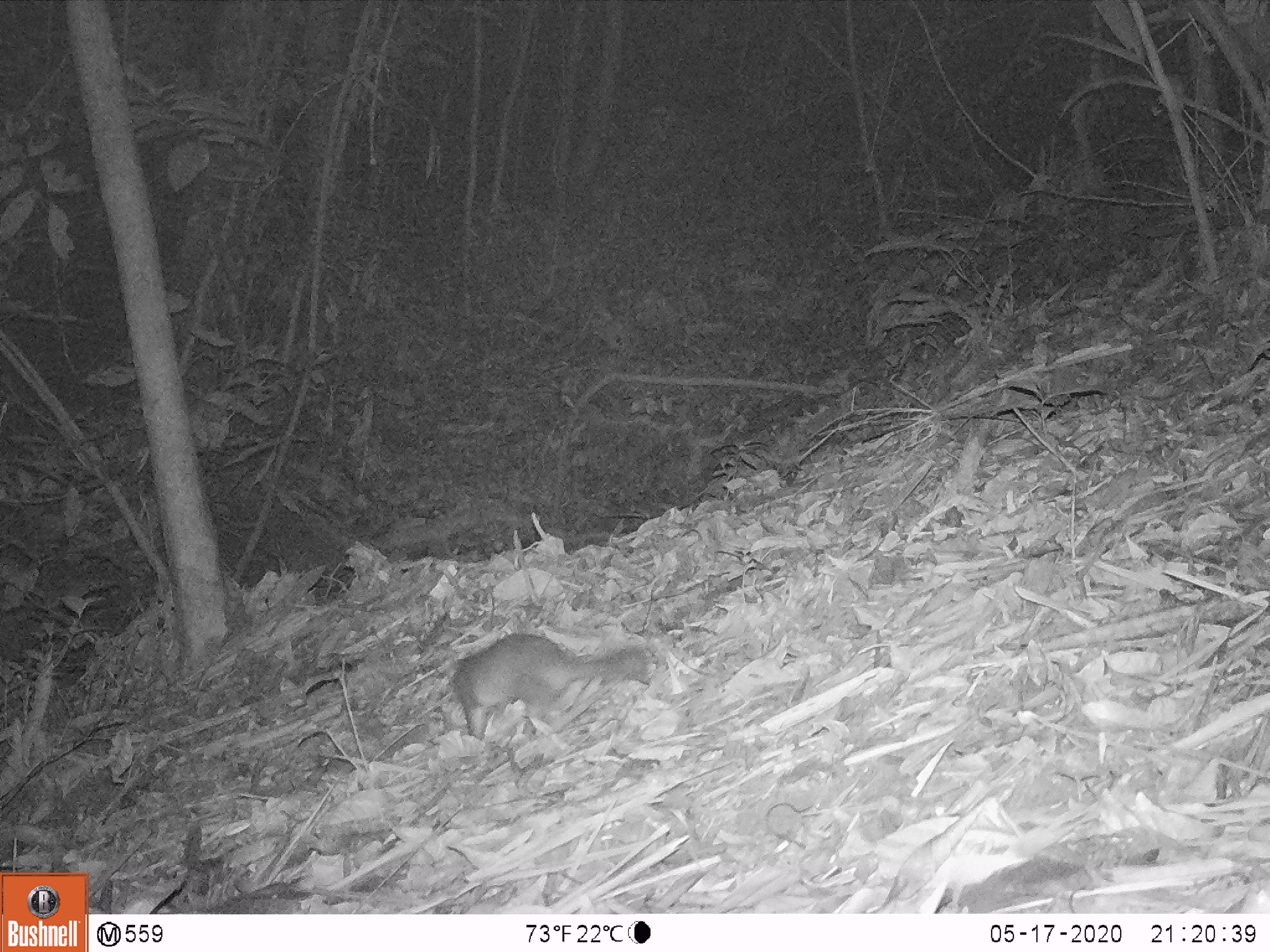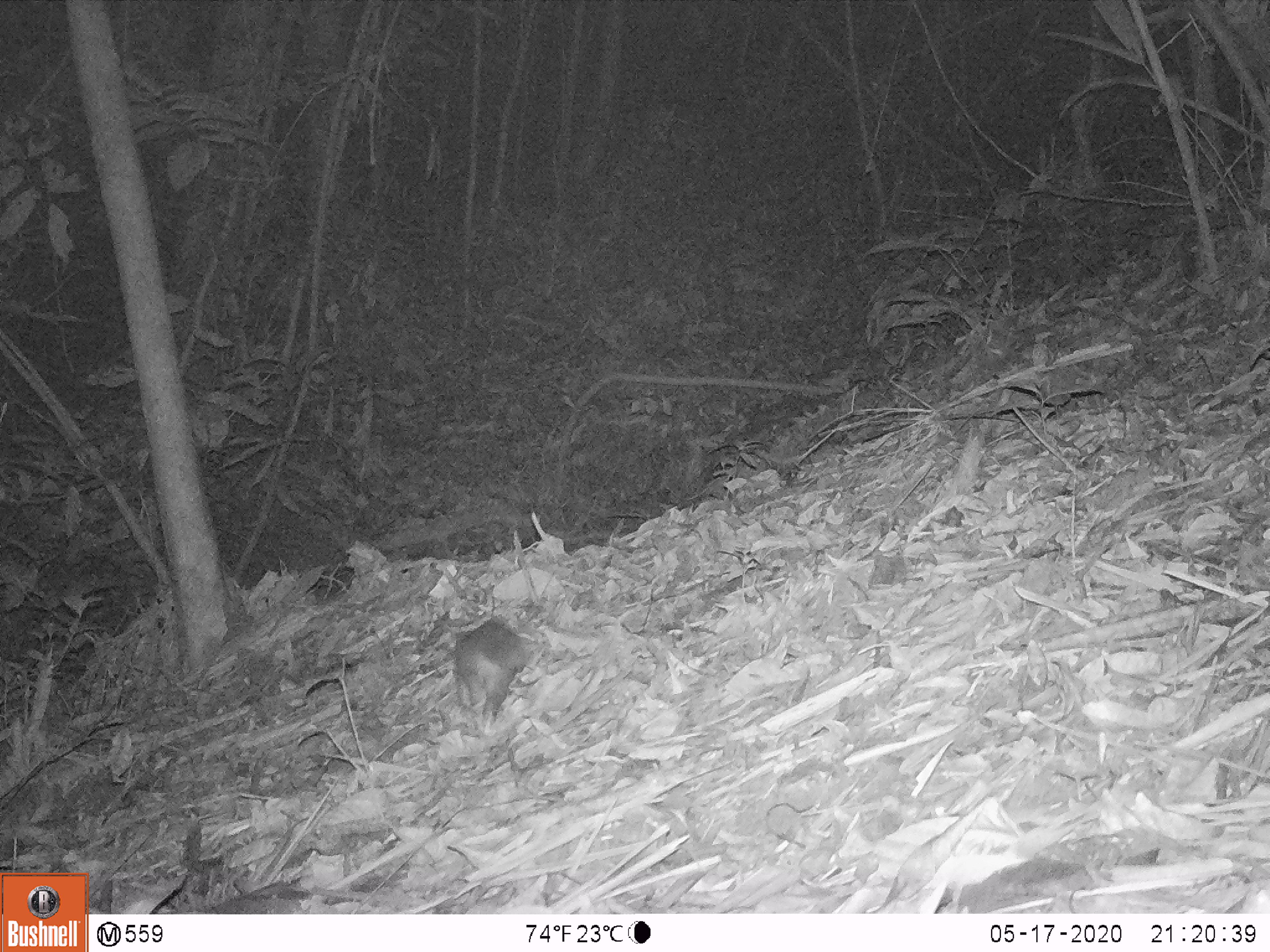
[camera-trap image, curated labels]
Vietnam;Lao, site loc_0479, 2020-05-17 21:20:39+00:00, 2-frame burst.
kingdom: Animalia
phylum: Chordata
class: Mammalia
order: Carnivora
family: Mustelidae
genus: Melogale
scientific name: Melogale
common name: ferret badger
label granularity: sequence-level